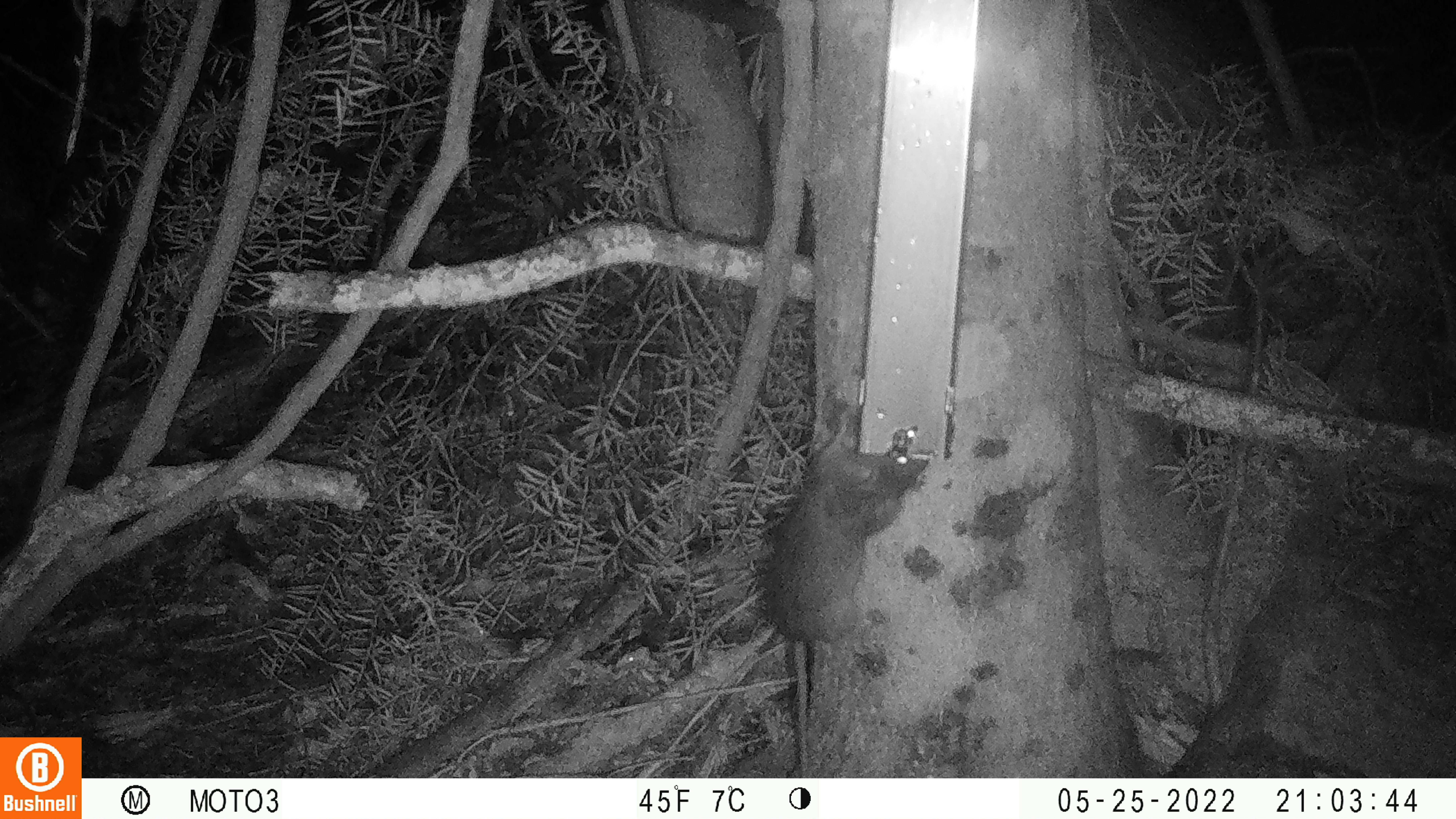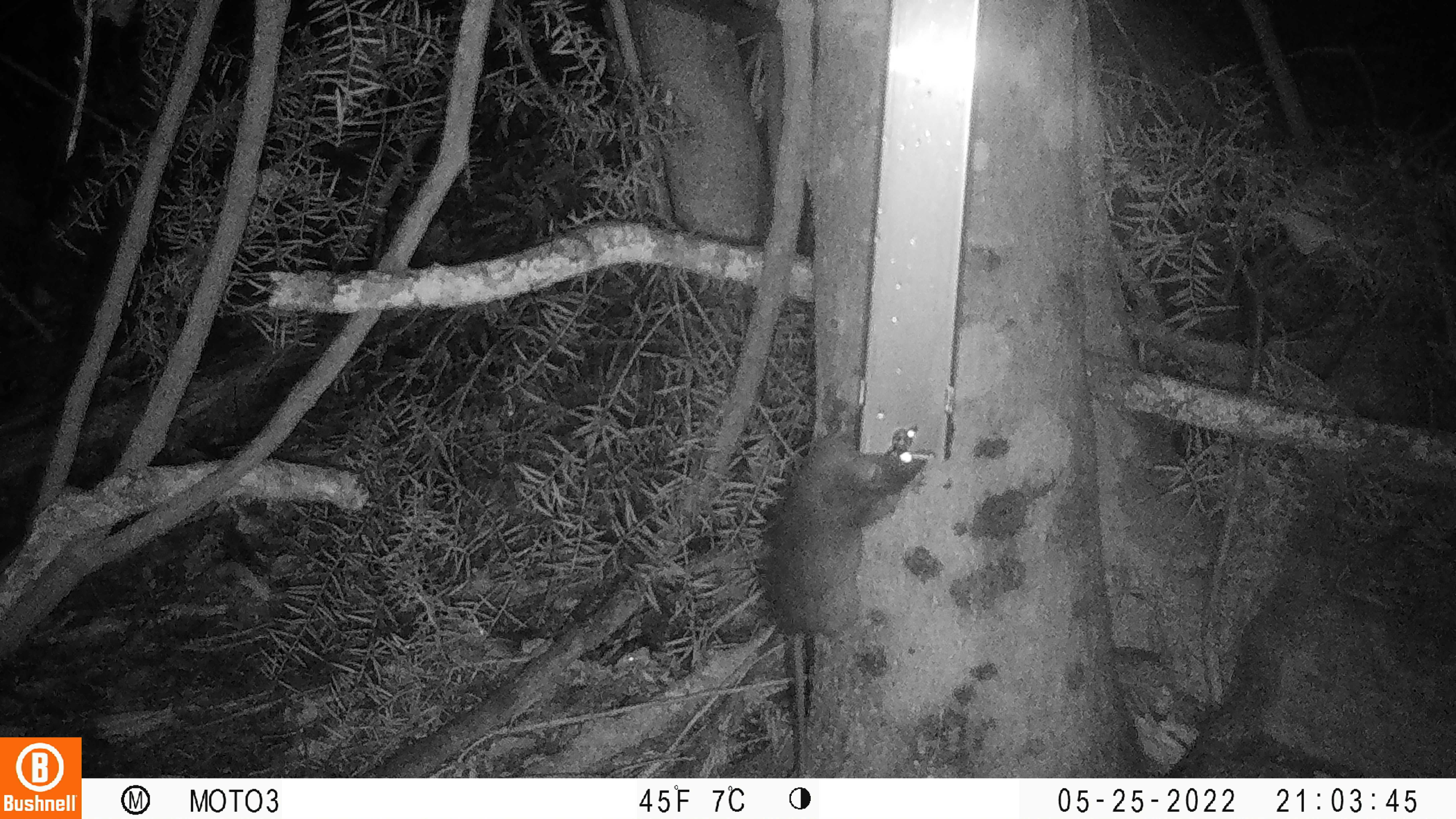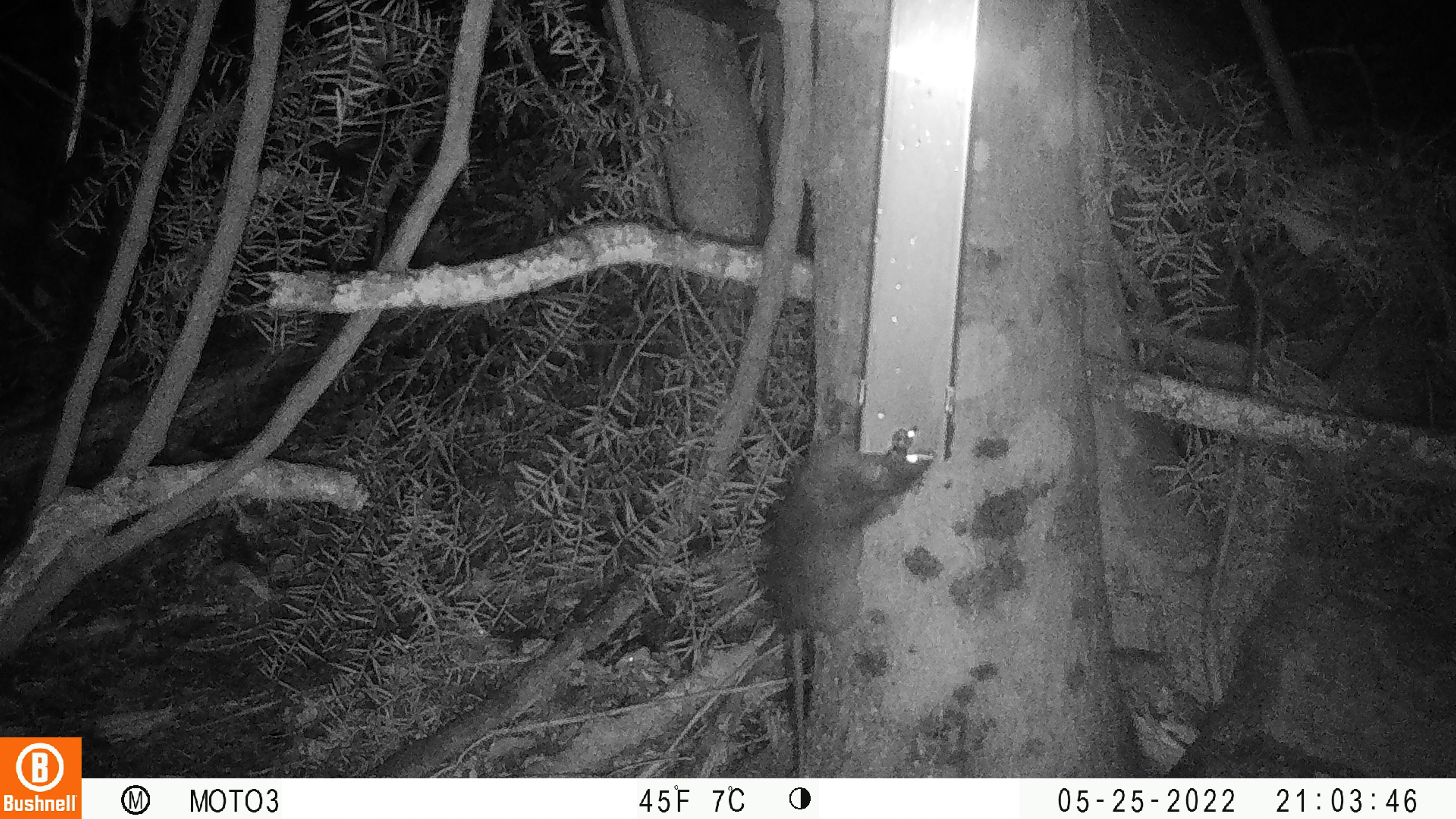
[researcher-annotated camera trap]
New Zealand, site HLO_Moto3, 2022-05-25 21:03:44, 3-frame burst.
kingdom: Animalia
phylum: Chordata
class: Mammalia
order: Rodentia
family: Muridae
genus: Rattus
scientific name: Rattus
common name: rat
Rat (Rattus).